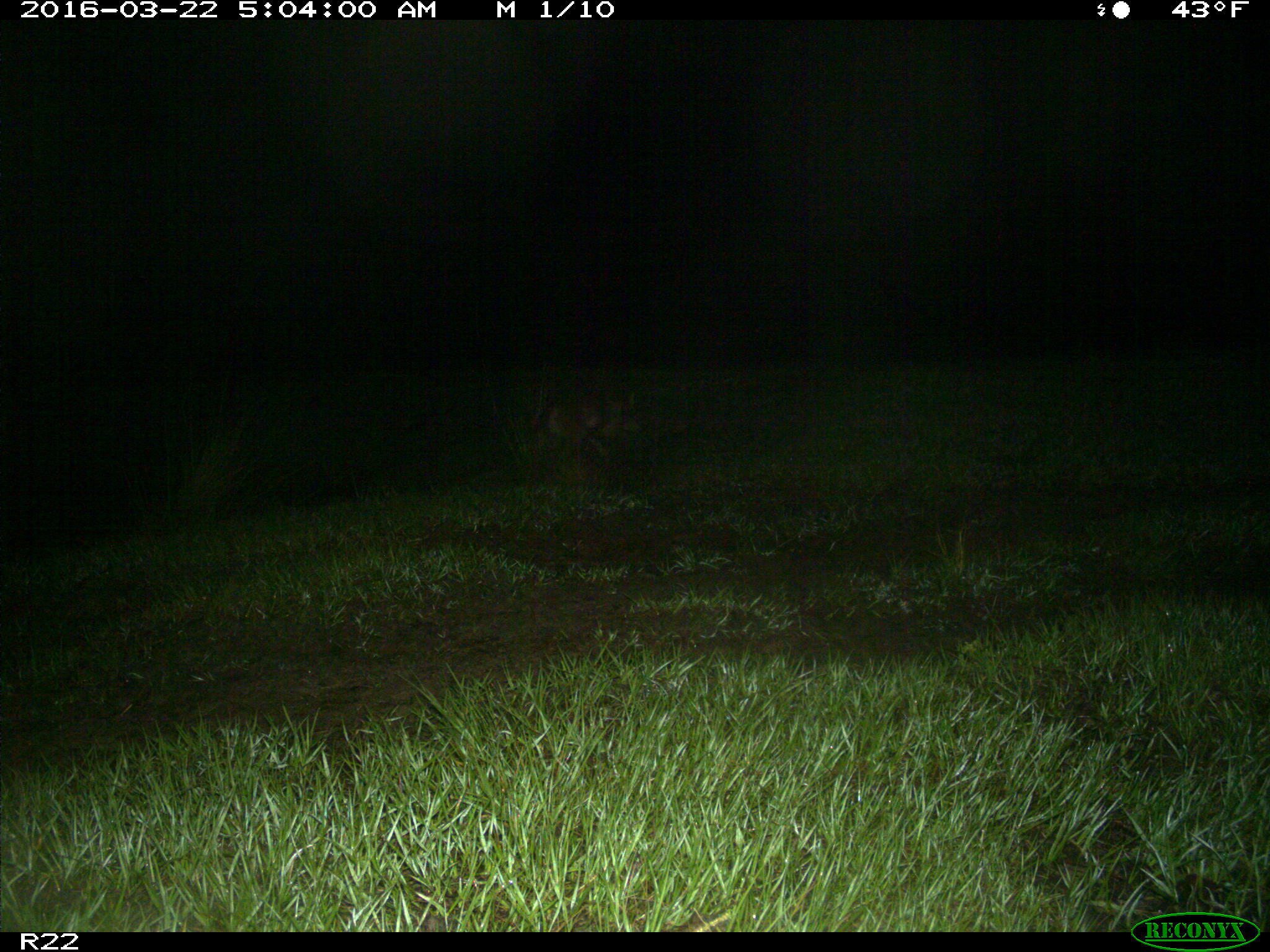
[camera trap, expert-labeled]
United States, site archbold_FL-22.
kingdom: Animalia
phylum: Chordata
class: Mammalia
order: Carnivora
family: Canidae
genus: Canis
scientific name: Canis latrans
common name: coyote